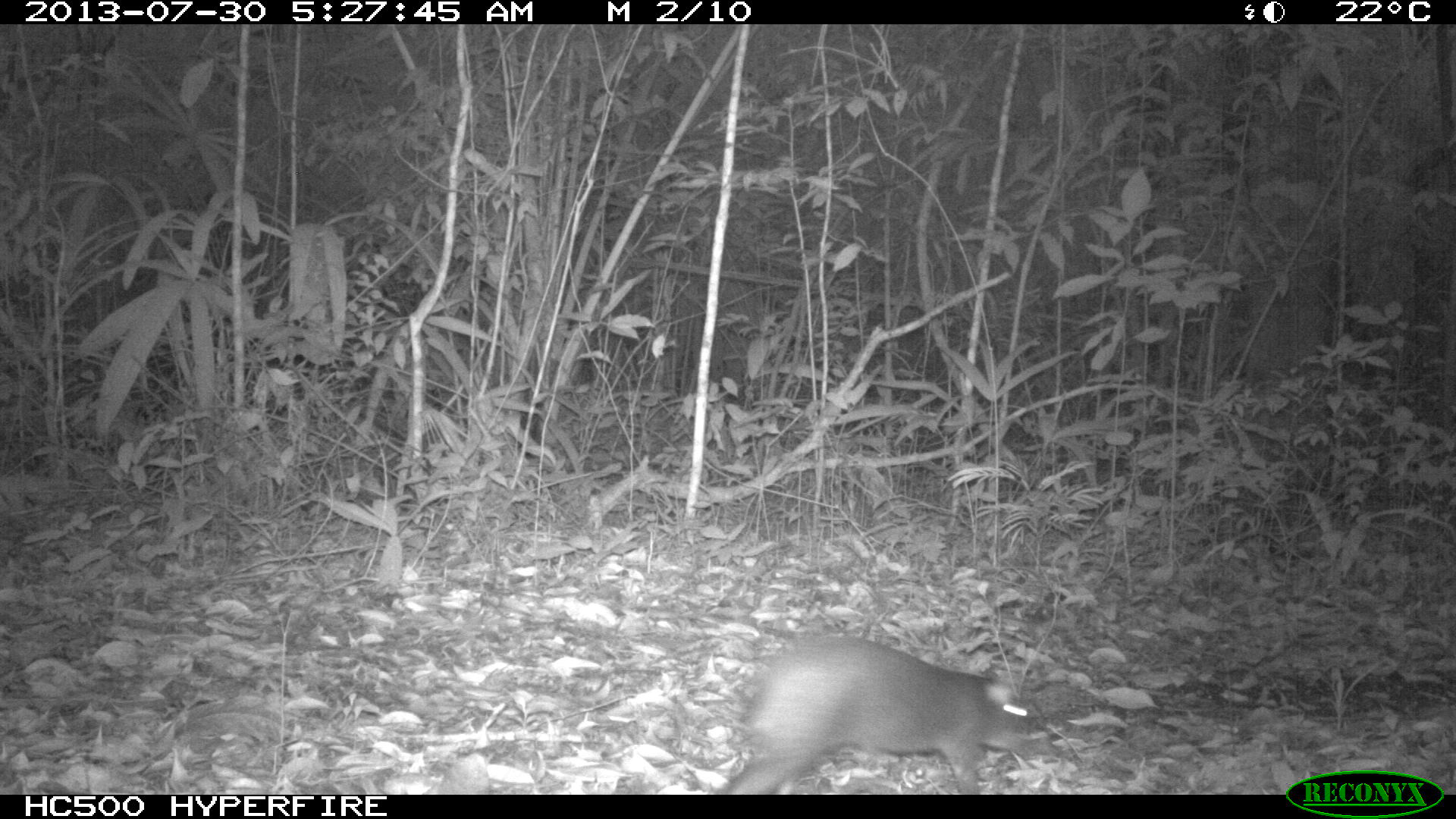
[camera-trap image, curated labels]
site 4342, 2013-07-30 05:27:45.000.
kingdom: Animalia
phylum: Chordata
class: Mammalia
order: Rodentia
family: Dasyproctidae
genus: Dasyprocta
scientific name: Dasyprocta punctata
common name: central american agouti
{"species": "Dasyprocta punctata (central american agouti)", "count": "1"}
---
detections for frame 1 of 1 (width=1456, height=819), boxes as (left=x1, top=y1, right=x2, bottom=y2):
dasyprocta punctata: (left=717, top=623, right=1061, bottom=793)